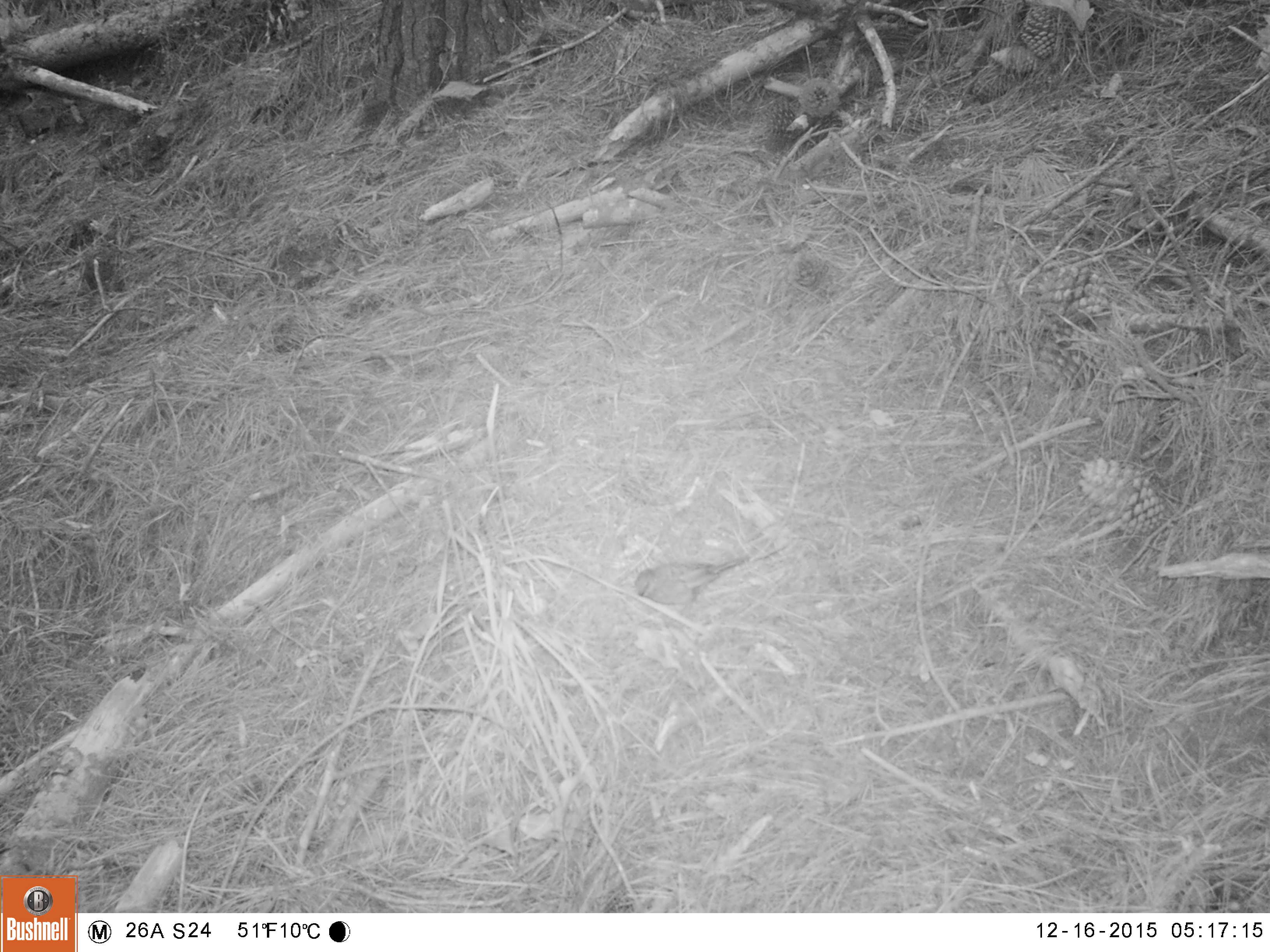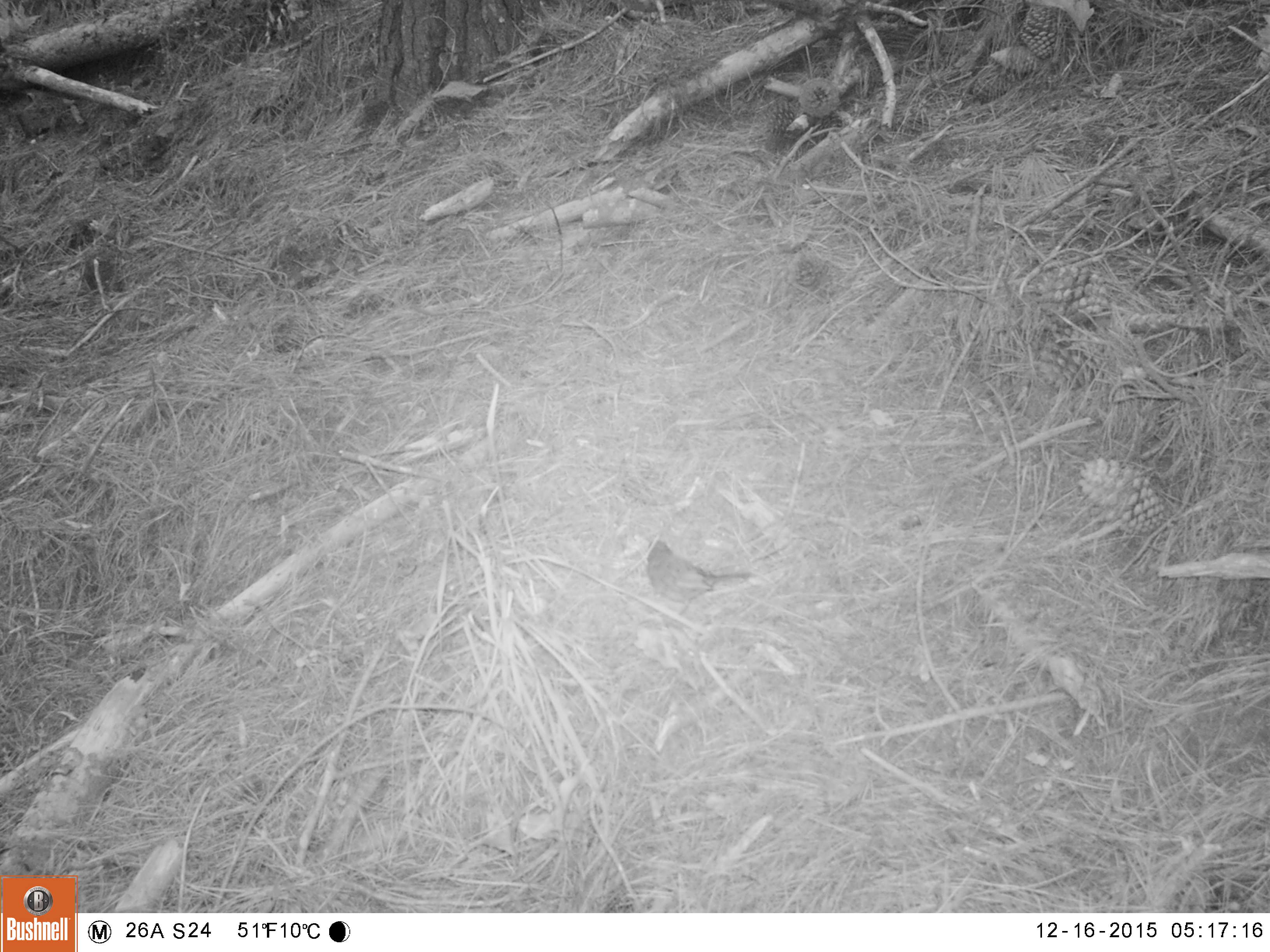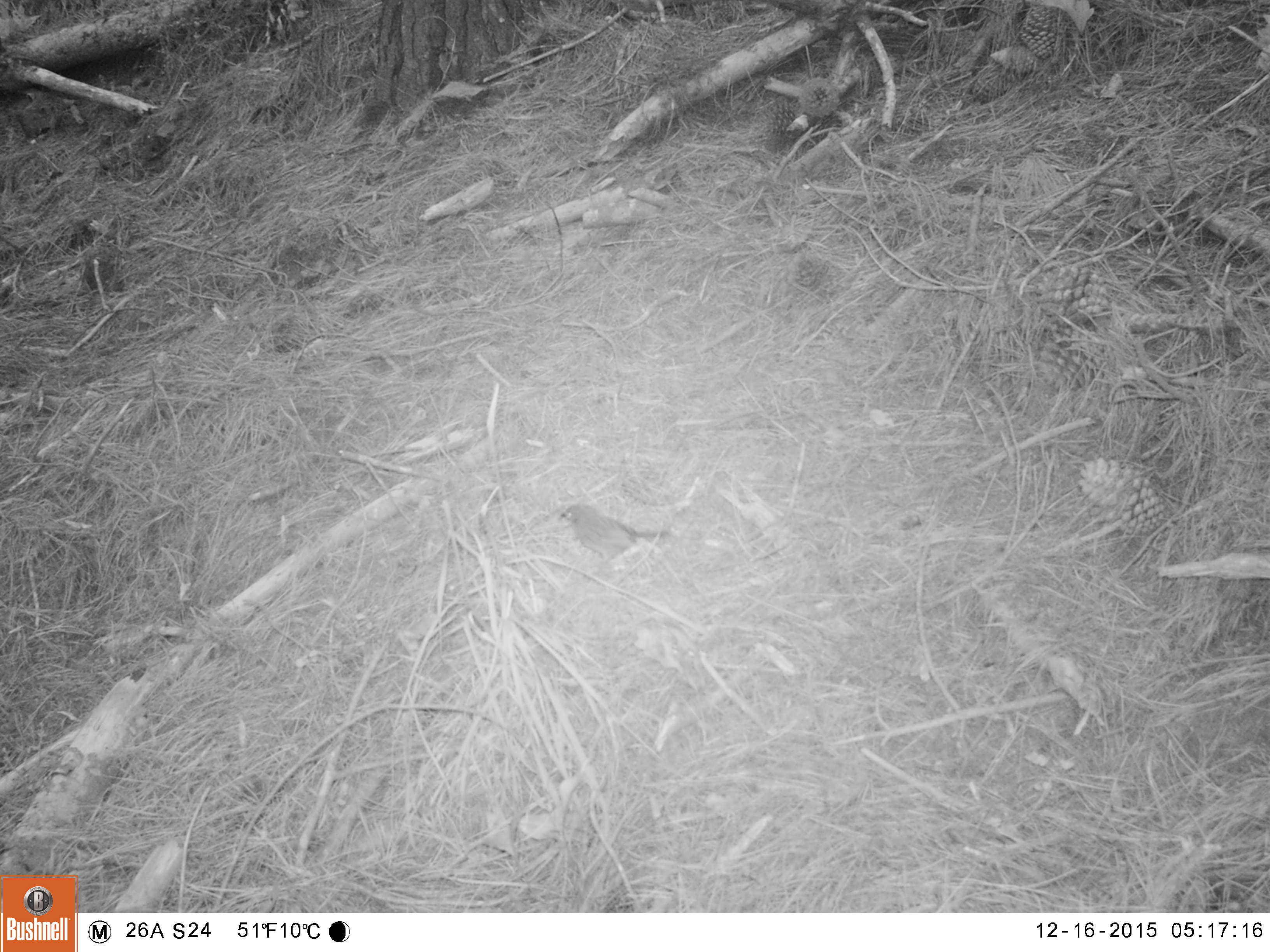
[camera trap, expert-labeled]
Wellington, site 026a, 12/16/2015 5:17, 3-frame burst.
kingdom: Animalia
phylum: Chordata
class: Aves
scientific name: Aves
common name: bird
Bird (Aves).